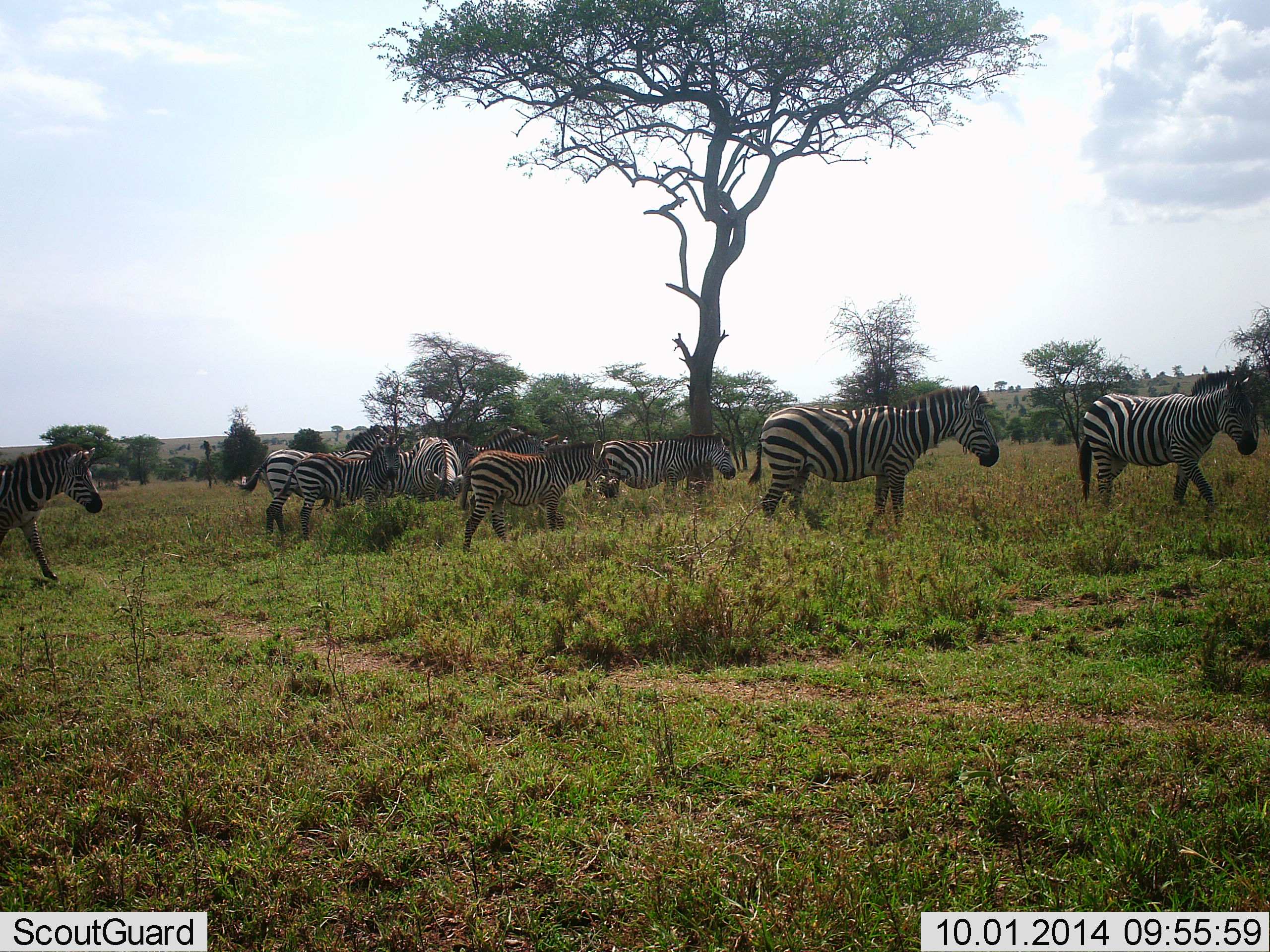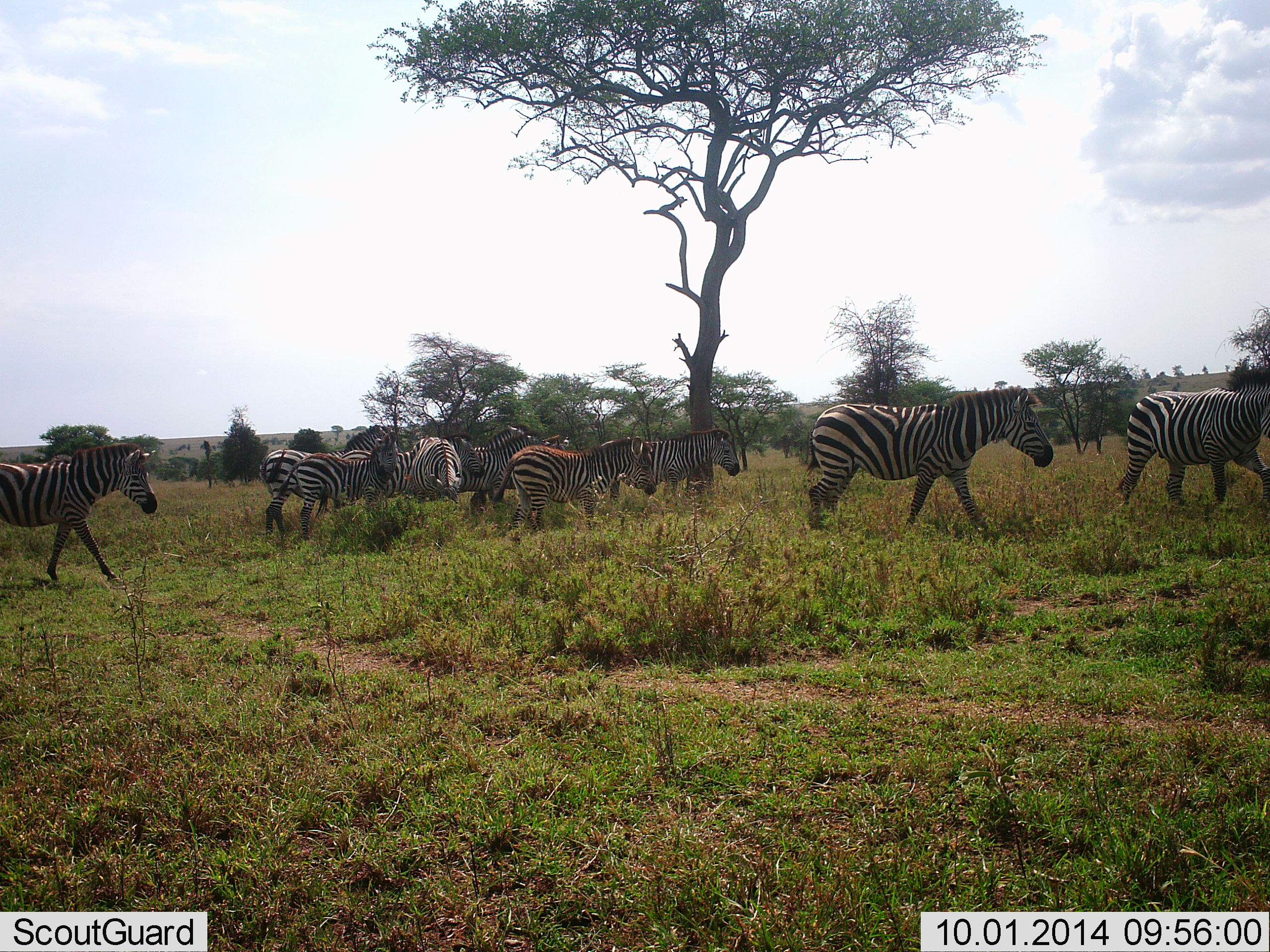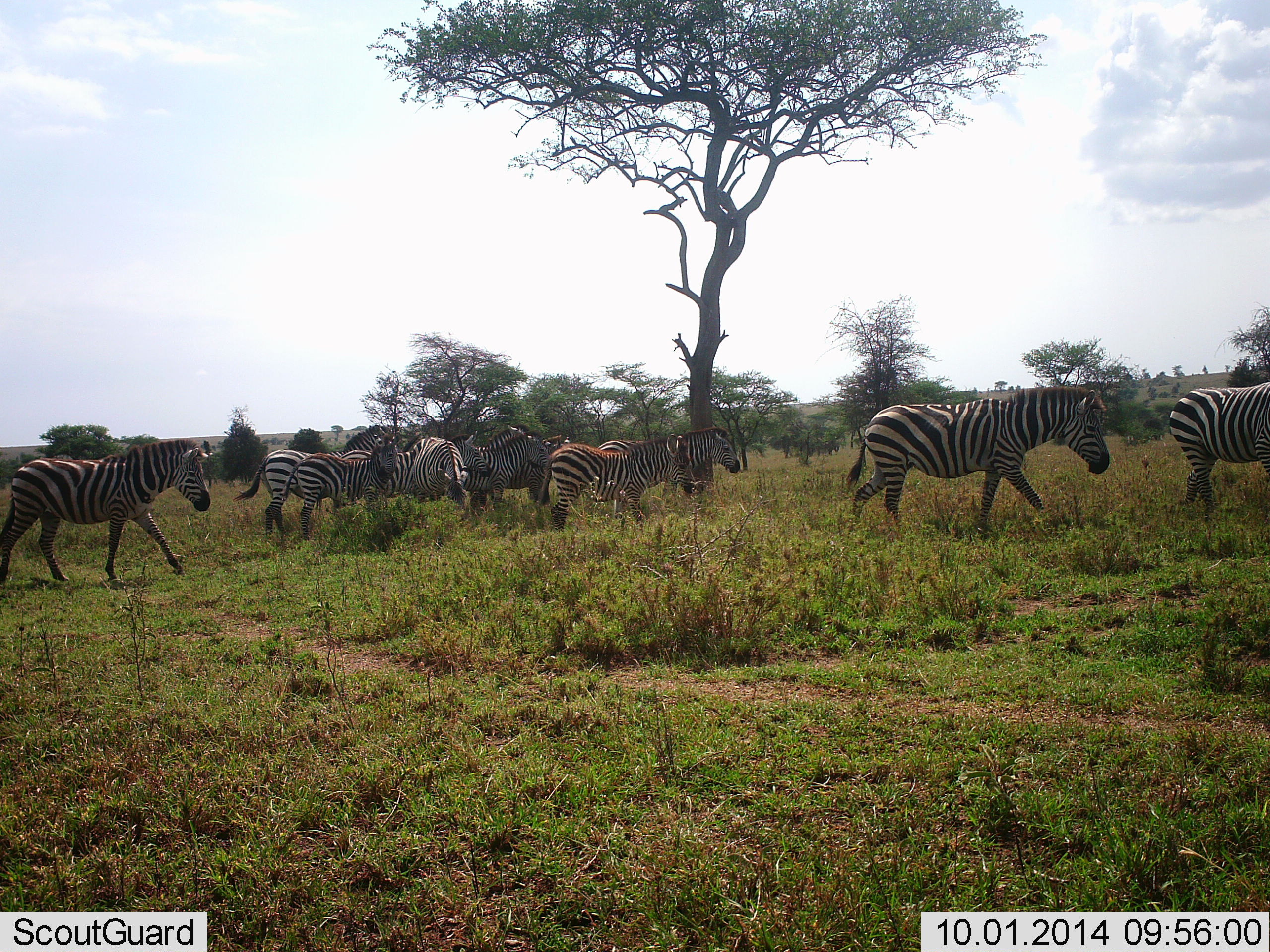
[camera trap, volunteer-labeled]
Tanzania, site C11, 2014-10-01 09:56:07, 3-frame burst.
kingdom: Animalia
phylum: Chordata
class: Mammalia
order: Perissodactyla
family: Equidae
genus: Equus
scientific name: Equus quagga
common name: plains zebra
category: zebra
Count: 10.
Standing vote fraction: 60%.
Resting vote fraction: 10%.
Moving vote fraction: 90%.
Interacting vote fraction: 0%.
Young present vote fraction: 20%.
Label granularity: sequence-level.